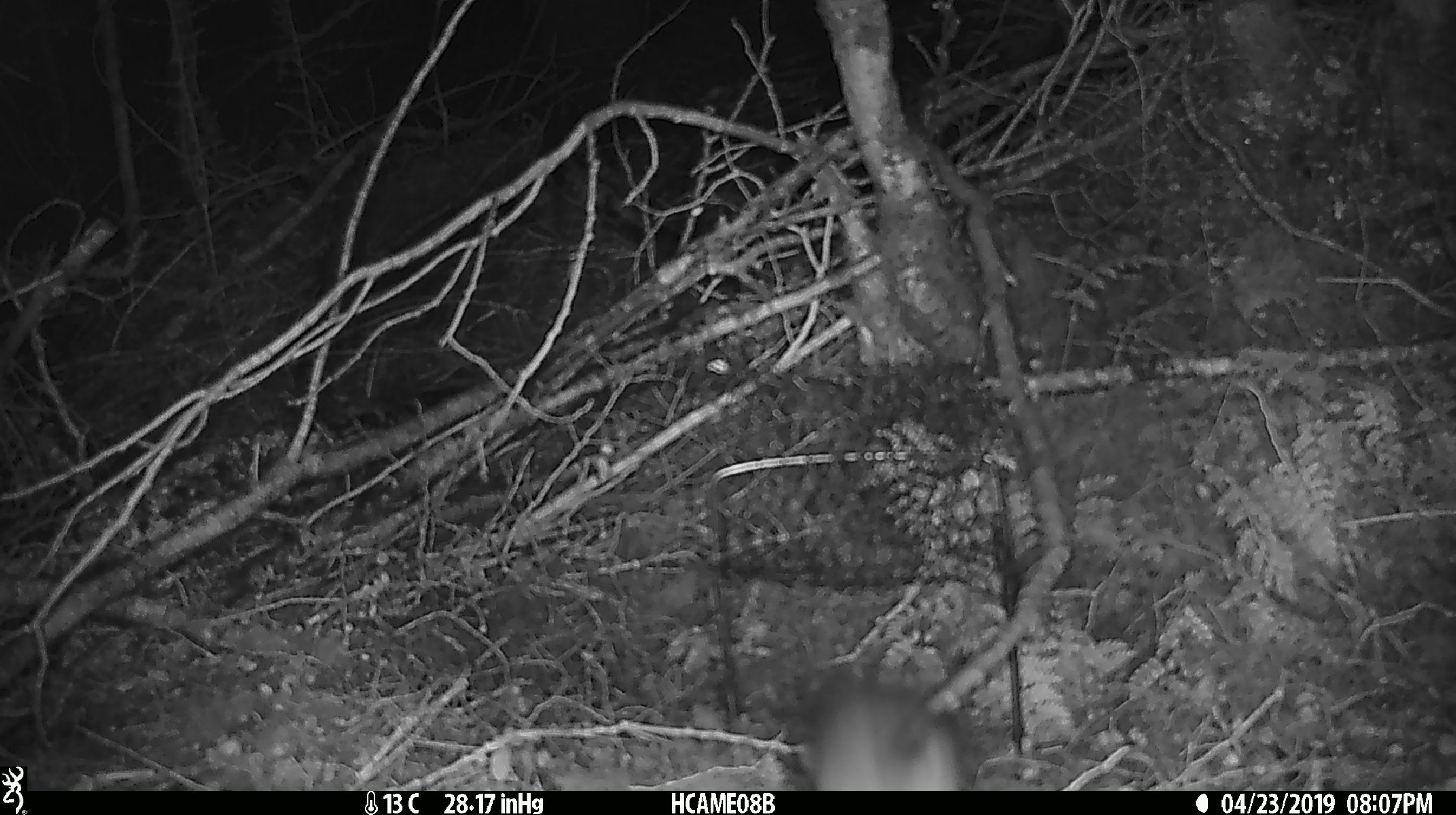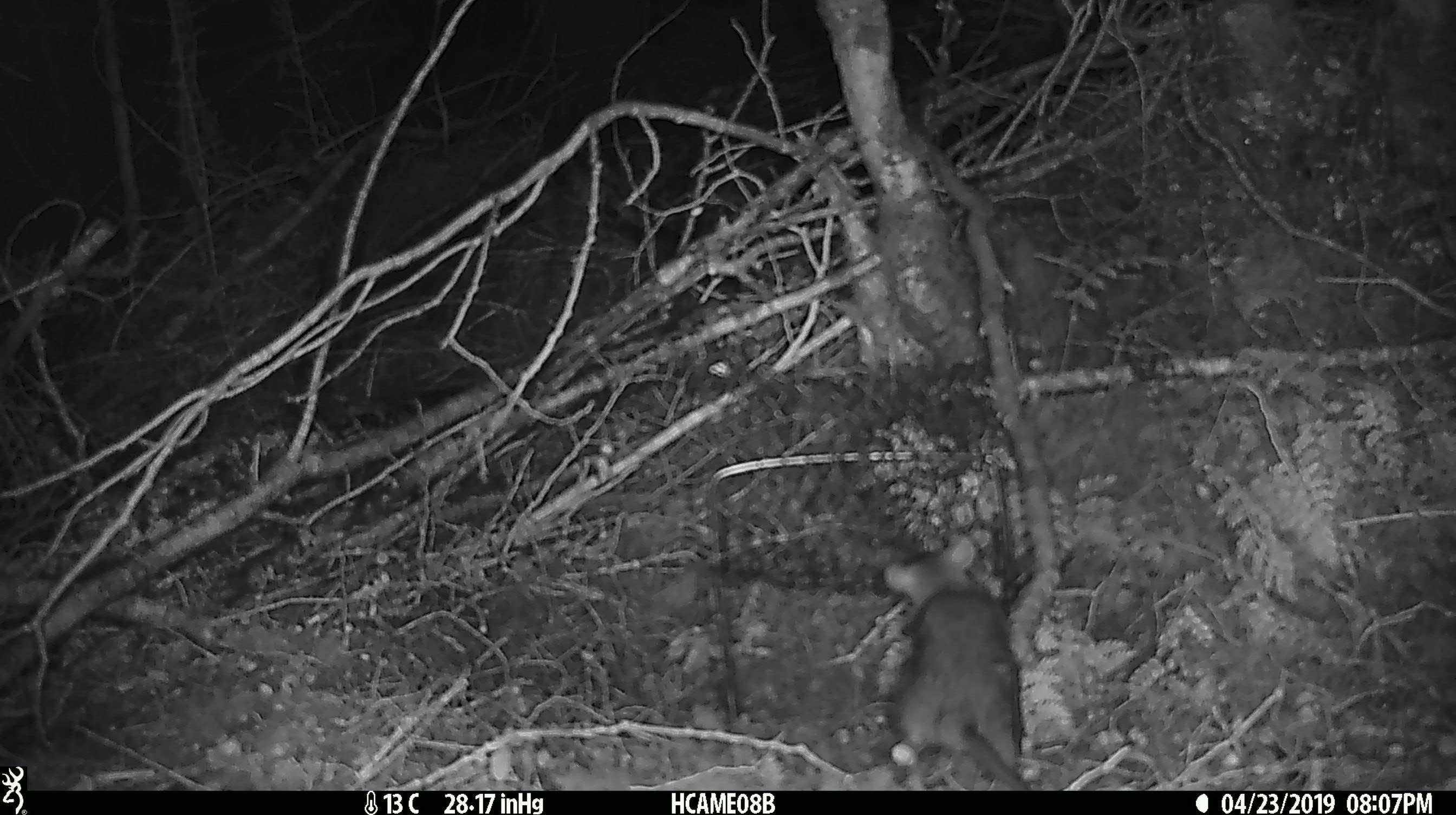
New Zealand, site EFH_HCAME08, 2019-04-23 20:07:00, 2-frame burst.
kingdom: Animalia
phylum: Chordata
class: Mammalia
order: Rodentia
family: Muridae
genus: Rattus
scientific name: Rattus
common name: rat